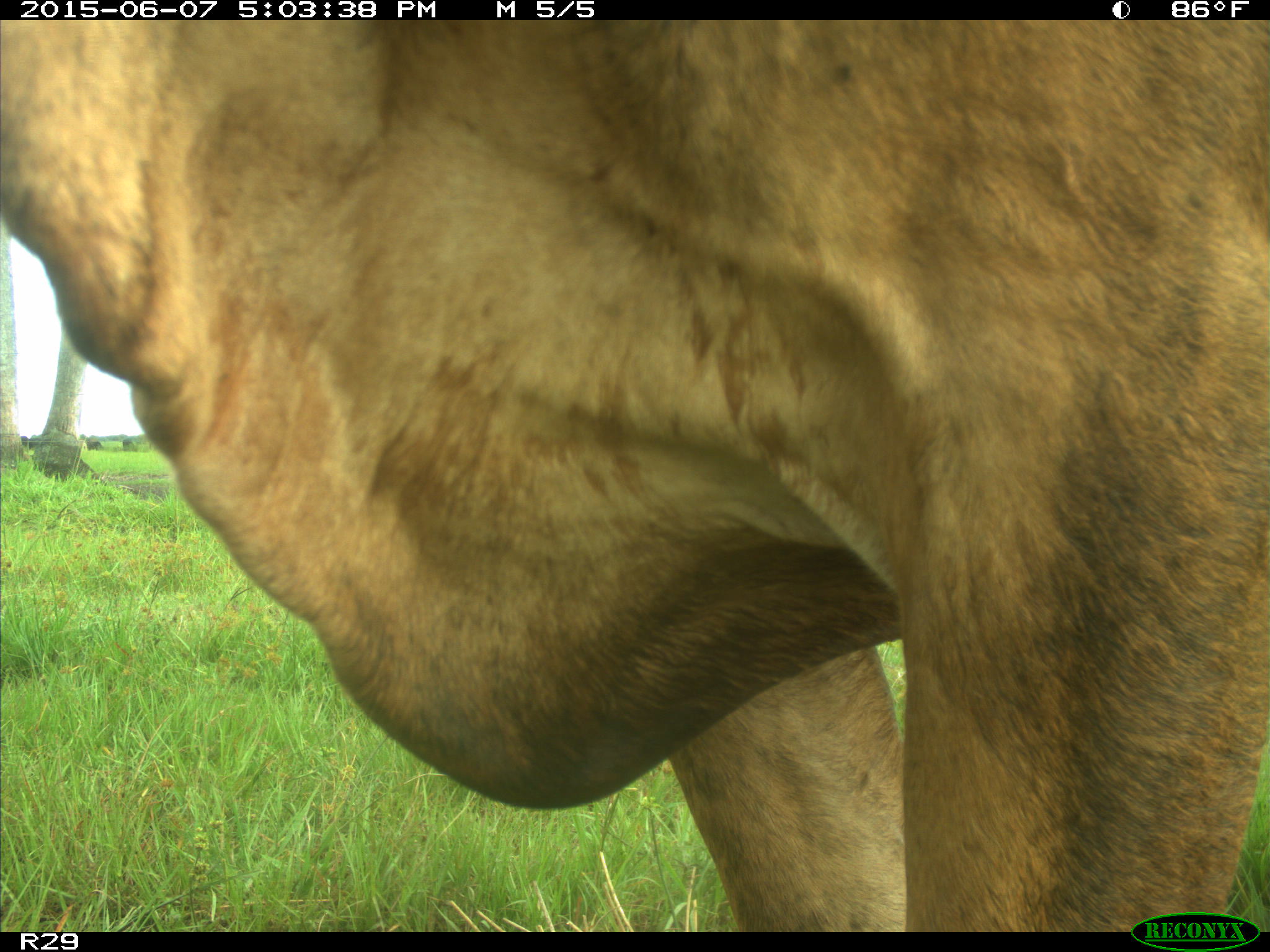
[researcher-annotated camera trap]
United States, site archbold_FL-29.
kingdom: Animalia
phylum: Chordata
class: Mammalia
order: Artiodactyla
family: Bovidae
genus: Bos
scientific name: Bos taurus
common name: domestic cow